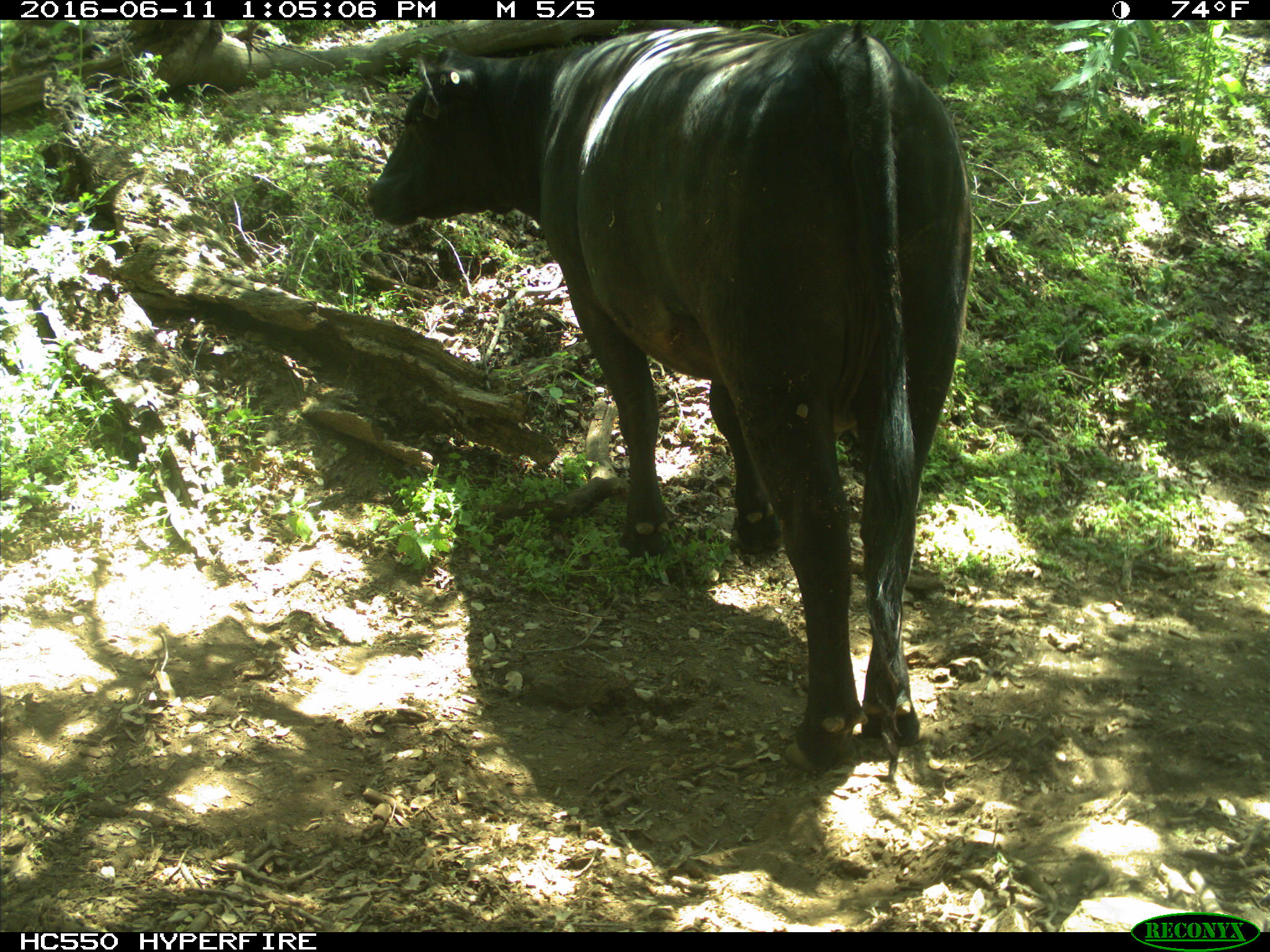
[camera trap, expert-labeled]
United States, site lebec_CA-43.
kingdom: Animalia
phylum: Chordata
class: Mammalia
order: Artiodactyla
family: Bovidae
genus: Bos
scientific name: Bos taurus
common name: domestic cow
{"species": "Bos taurus (domestic cow)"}